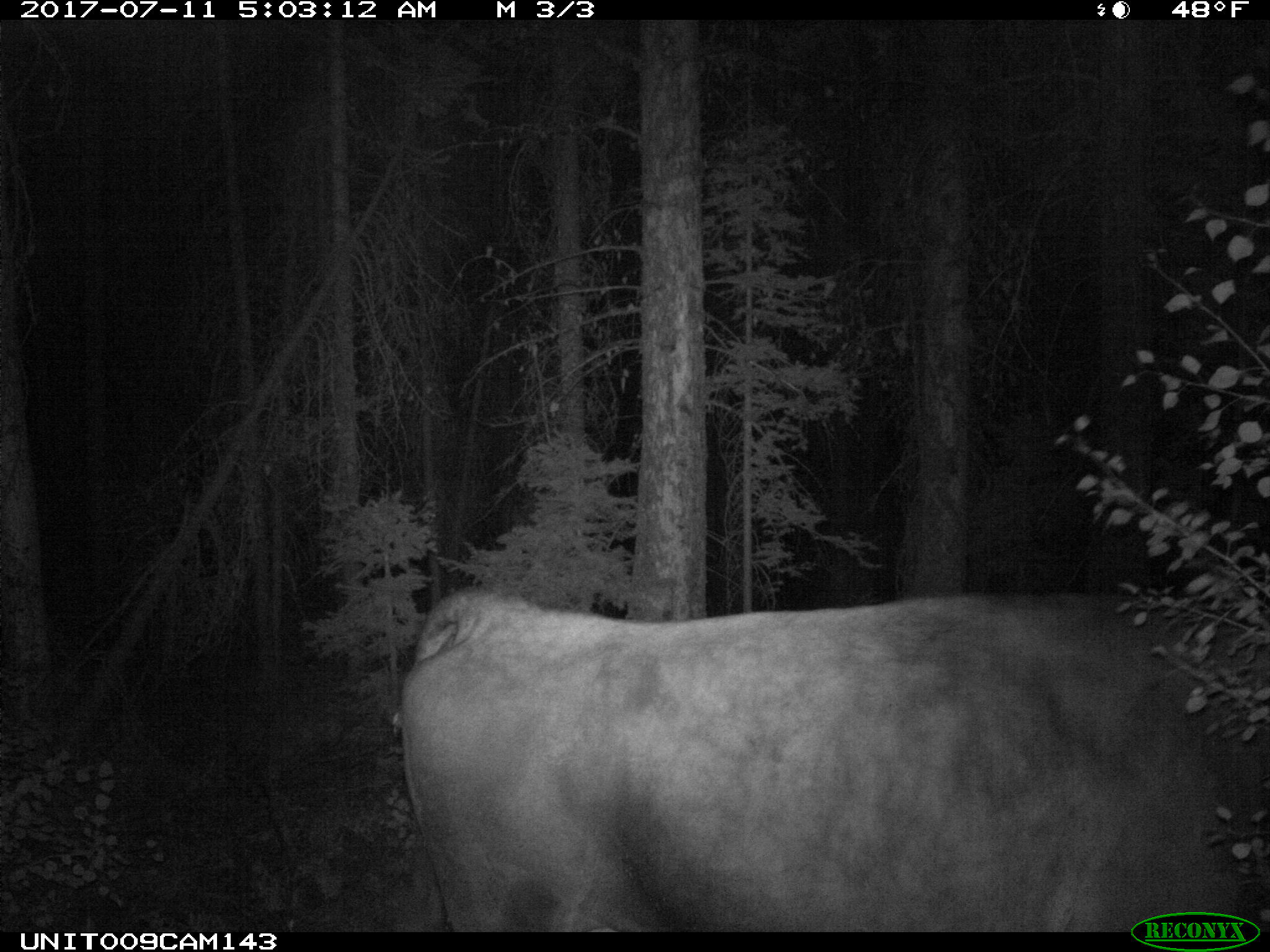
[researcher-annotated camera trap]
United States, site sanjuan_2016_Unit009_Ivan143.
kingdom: Animalia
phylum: Chordata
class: Mammalia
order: Artiodactyla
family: Bovidae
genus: Bos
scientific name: Bos taurus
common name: domestic cow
Bos taurus (domestic cow).